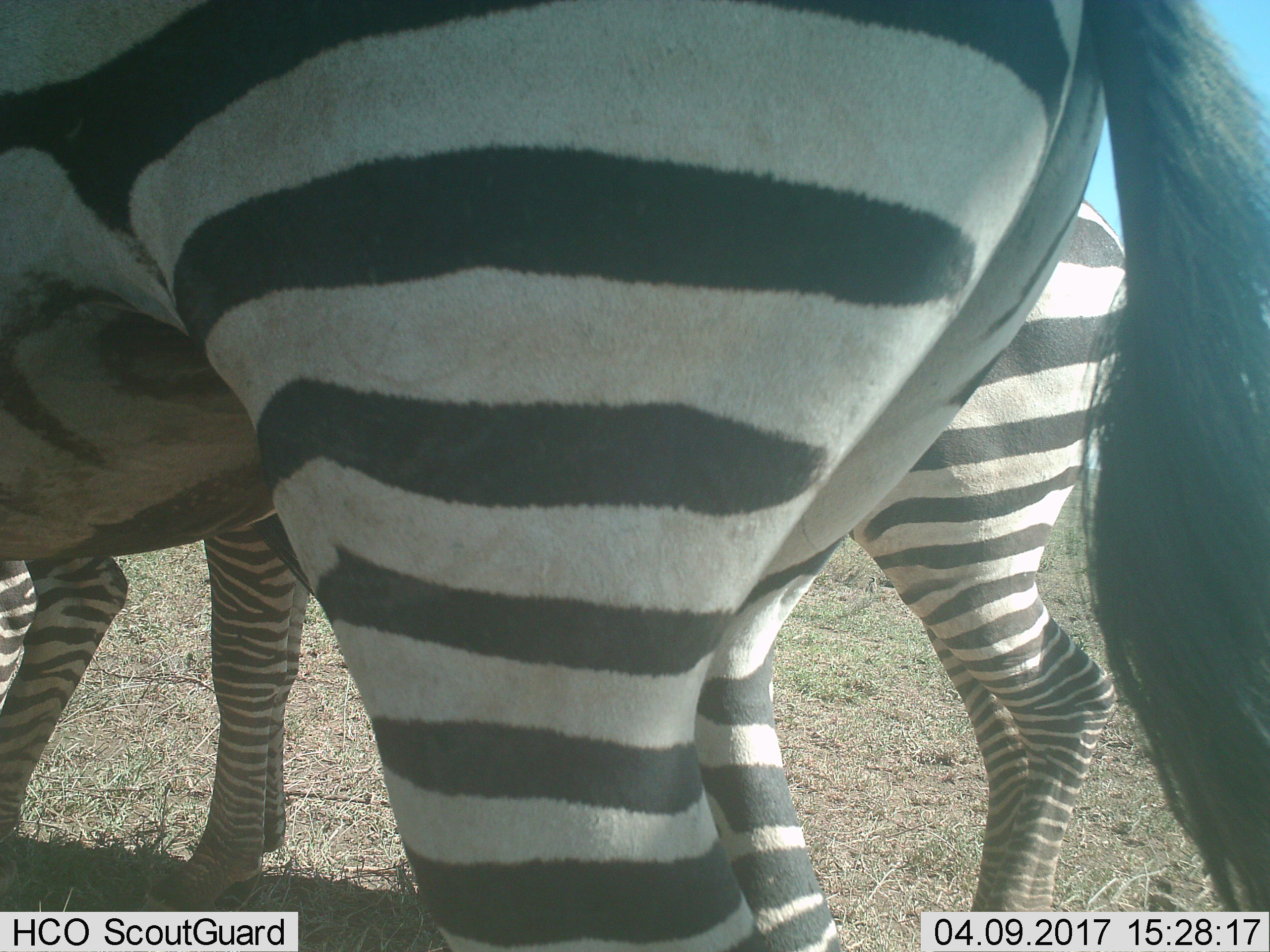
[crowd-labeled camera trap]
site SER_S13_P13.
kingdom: Animalia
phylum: Chordata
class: Mammalia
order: Perissodactyla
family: Equidae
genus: Equus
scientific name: Equus quagga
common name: plains zebra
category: zebraplains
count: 2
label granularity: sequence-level